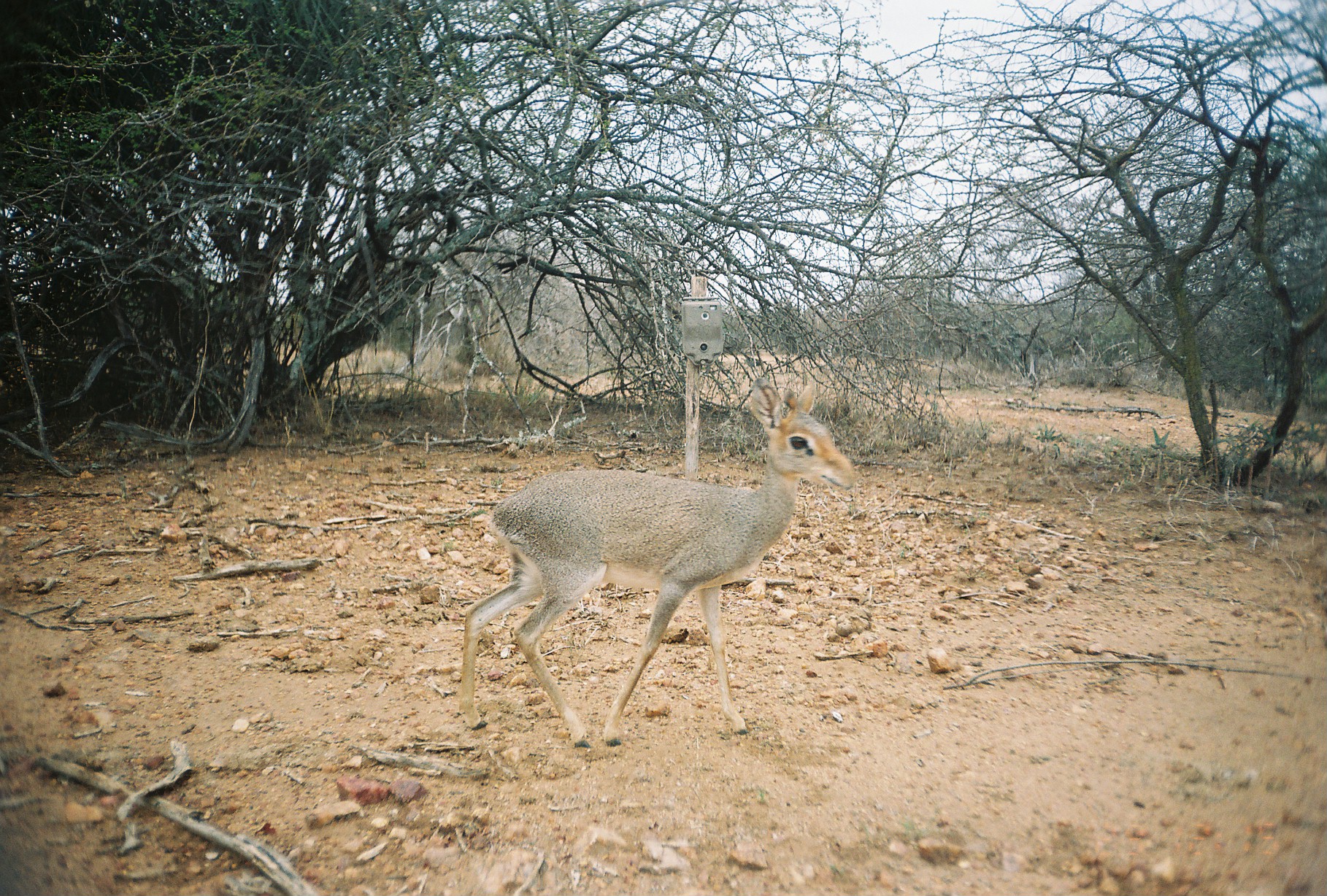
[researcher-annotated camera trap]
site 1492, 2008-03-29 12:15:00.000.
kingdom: Animalia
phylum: Chordata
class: Mammalia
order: Artiodactyla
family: Bovidae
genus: Madoqua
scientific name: Madoqua guentheri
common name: günther's dik-dik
Madoqua guentheri (günther's dik-dik), count 1.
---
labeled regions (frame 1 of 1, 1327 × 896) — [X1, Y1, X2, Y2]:
madoqua guentheri: [456, 376, 855, 750]